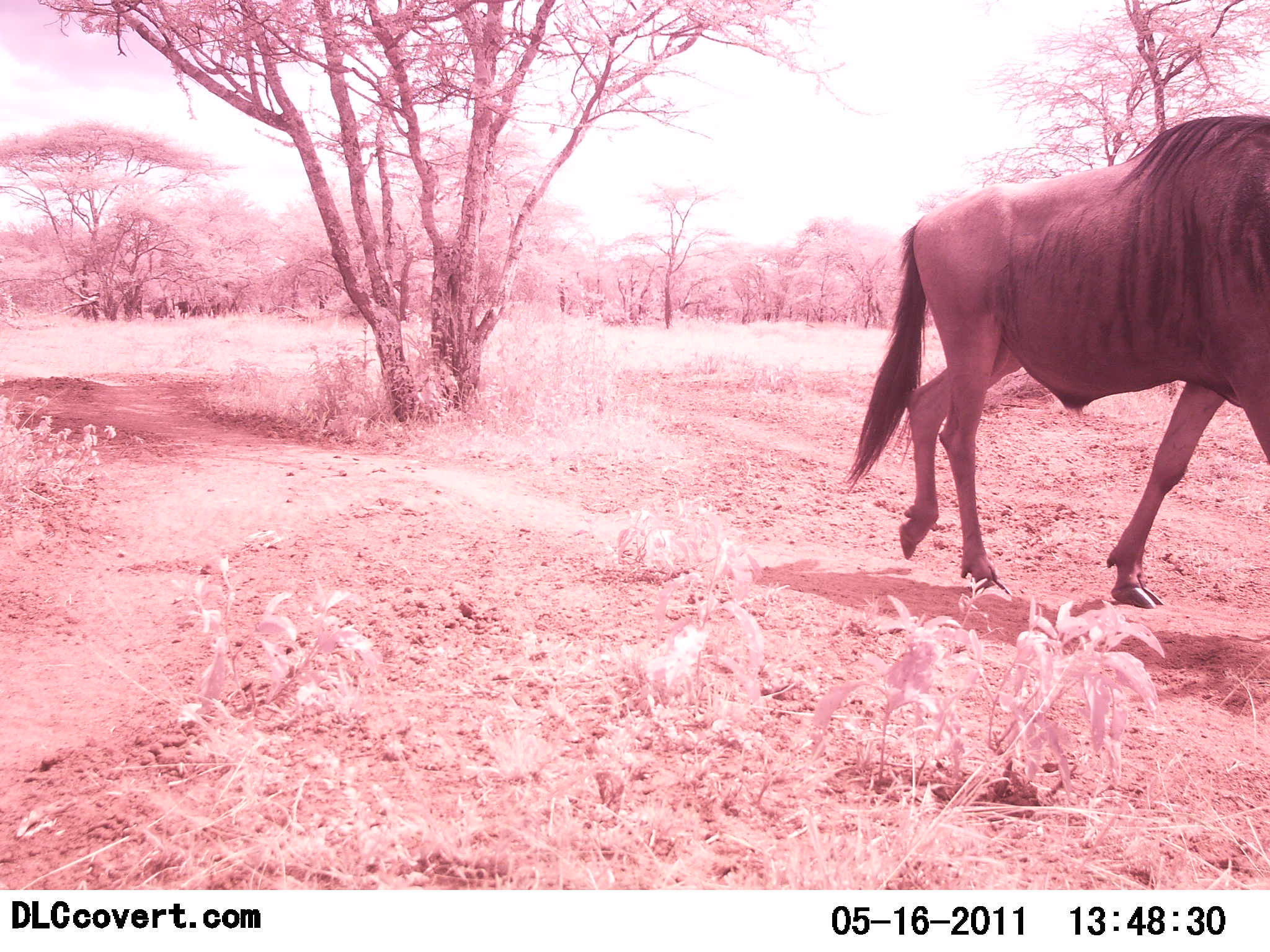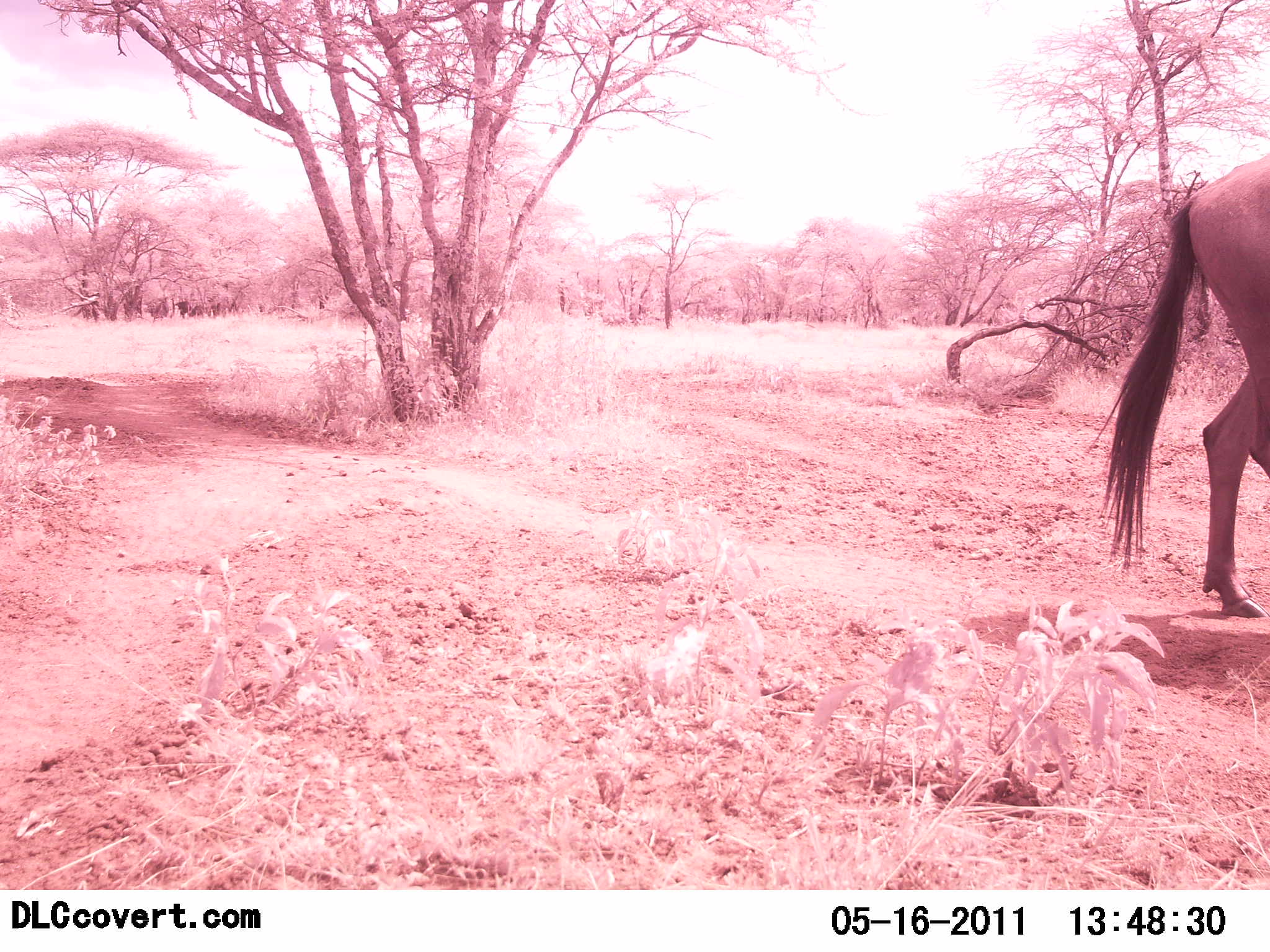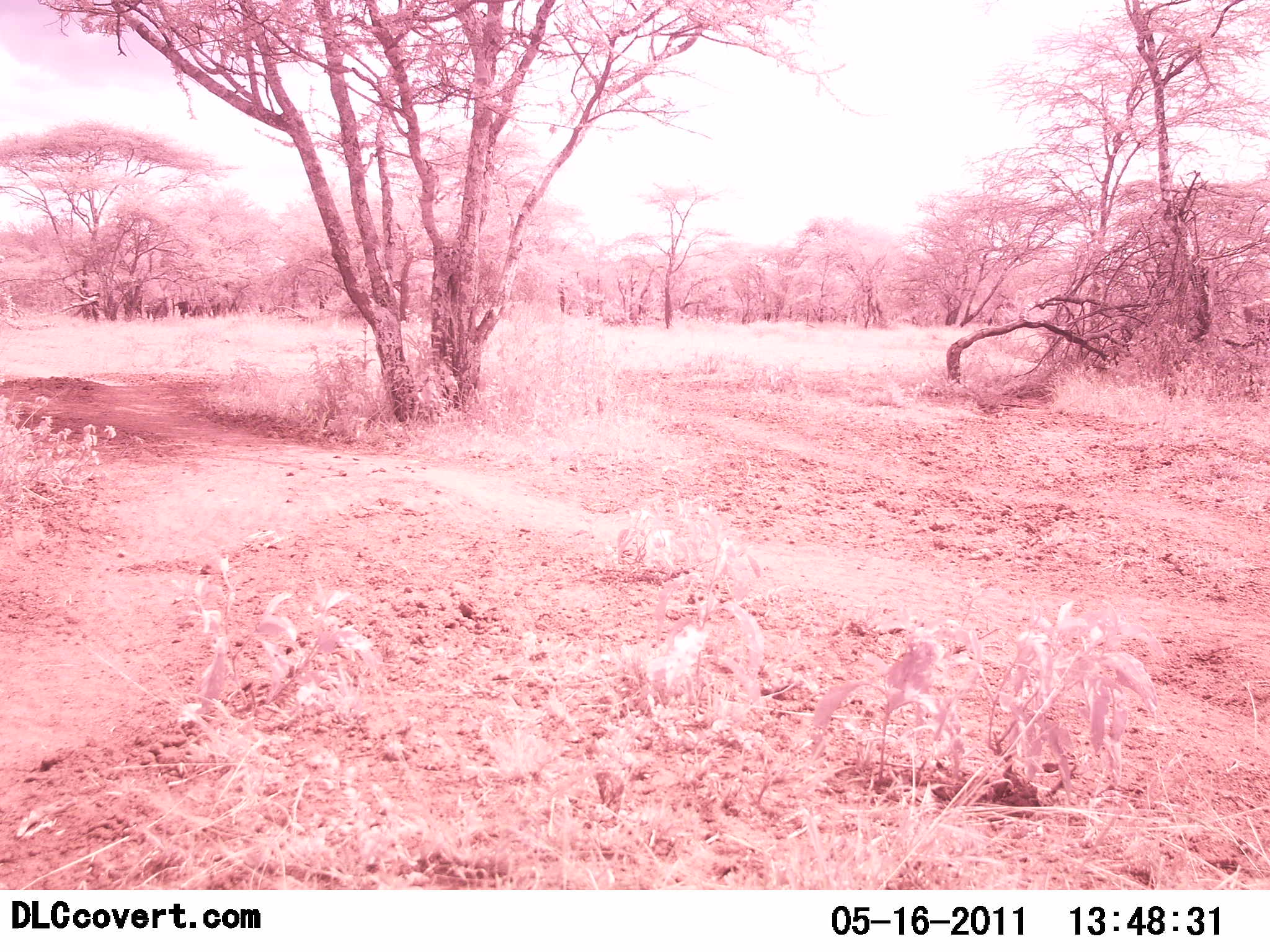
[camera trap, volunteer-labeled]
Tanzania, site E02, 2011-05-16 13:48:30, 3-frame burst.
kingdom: Animalia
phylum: Chordata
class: Mammalia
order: Artiodactyla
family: Bovidae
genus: Connochaetes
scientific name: Connochaetes taurinus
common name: blue wildebeest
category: wildebeest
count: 1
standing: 0%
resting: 0%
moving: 100%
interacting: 0%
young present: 0%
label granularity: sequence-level